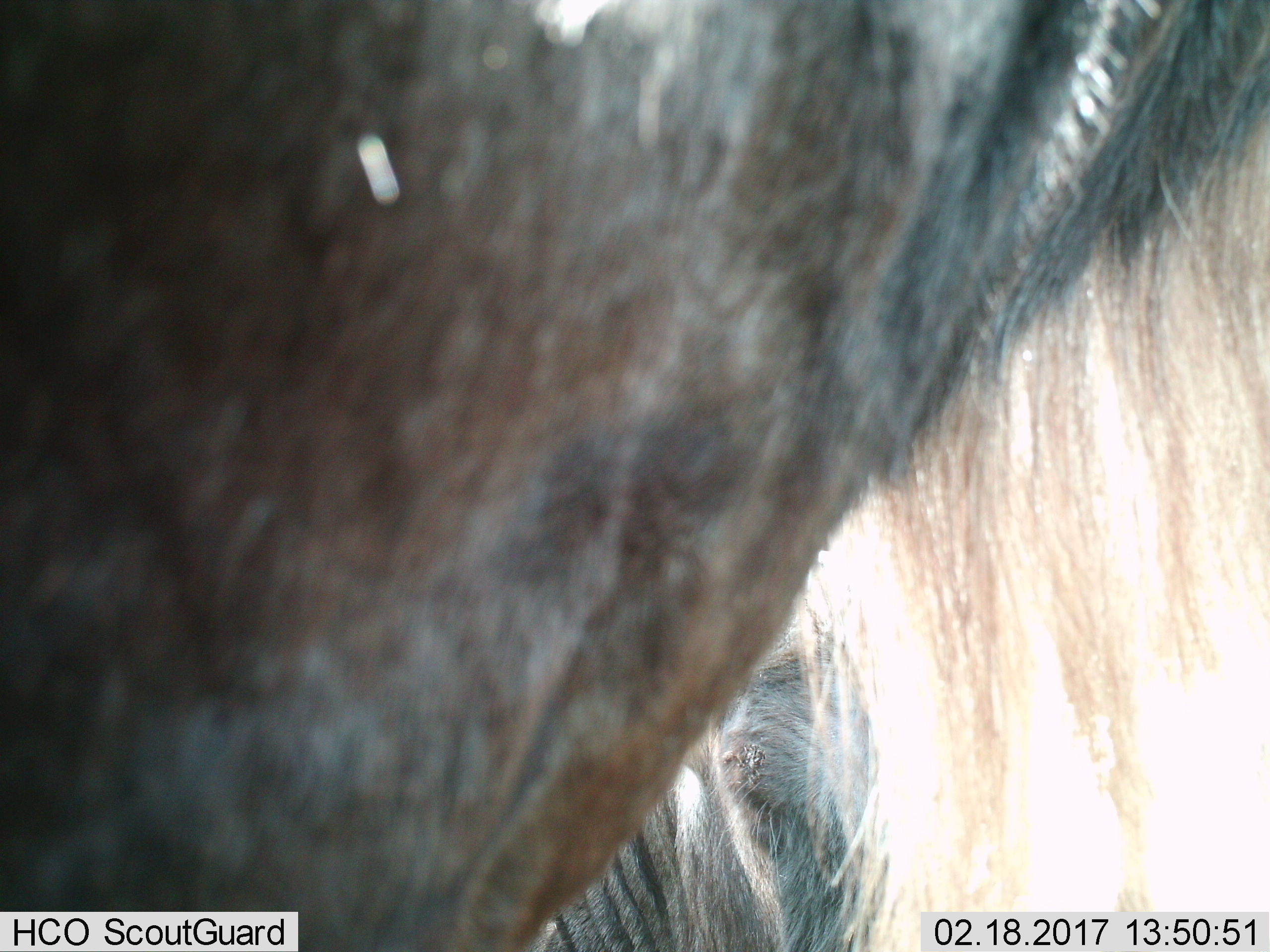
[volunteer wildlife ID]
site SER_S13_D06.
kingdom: Animalia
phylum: Chordata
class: Mammalia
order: Artiodactyla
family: Bovidae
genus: Connochaetes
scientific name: Connochaetes taurinus taurinus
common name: blue wildebeest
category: wildebeestblue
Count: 2.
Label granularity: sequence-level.